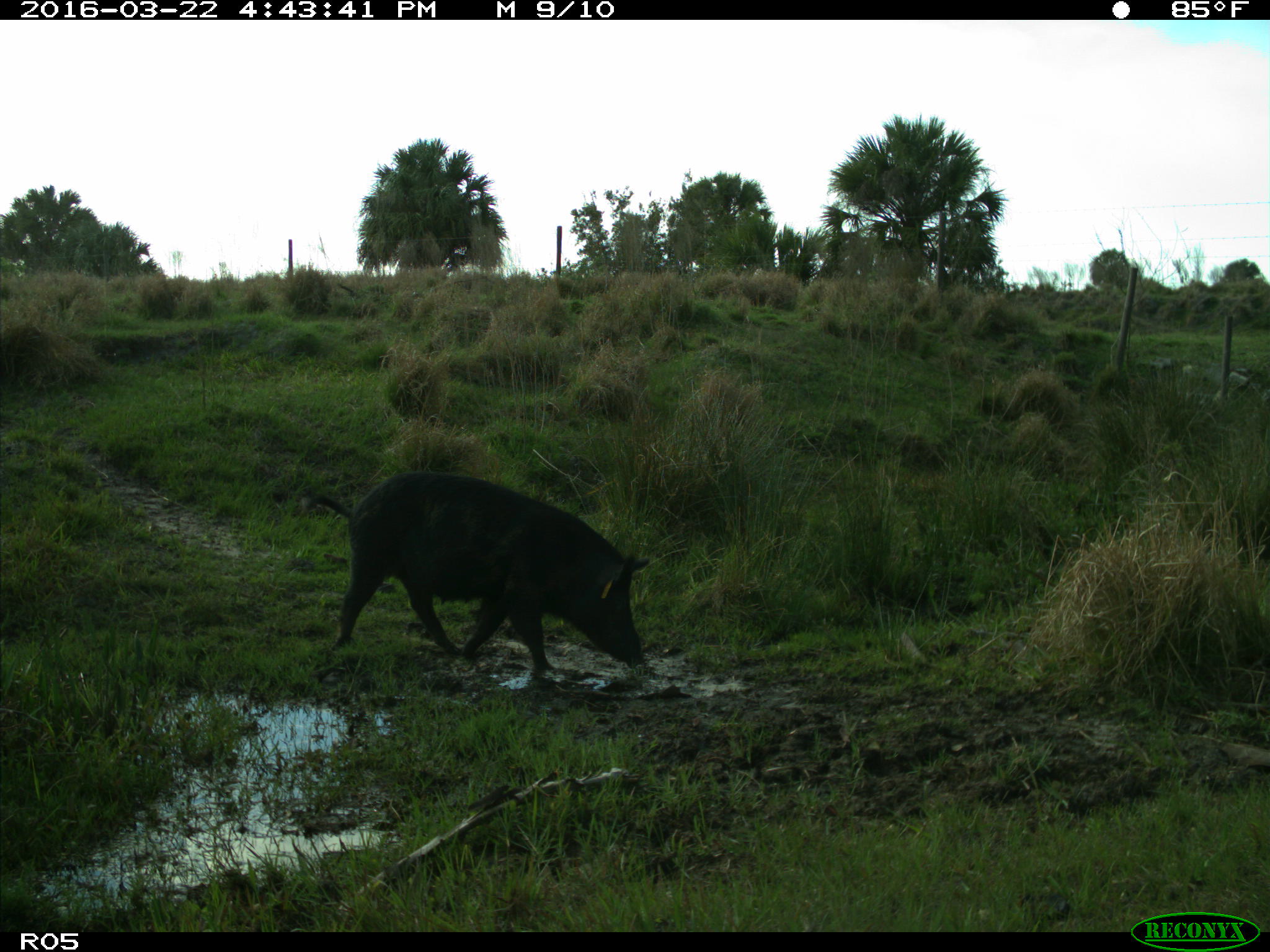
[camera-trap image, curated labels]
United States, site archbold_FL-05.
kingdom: Animalia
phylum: Chordata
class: Mammalia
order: Artiodactyla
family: Suidae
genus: Sus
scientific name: Sus scrofa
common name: wild boar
Sus scrofa (wild boar).